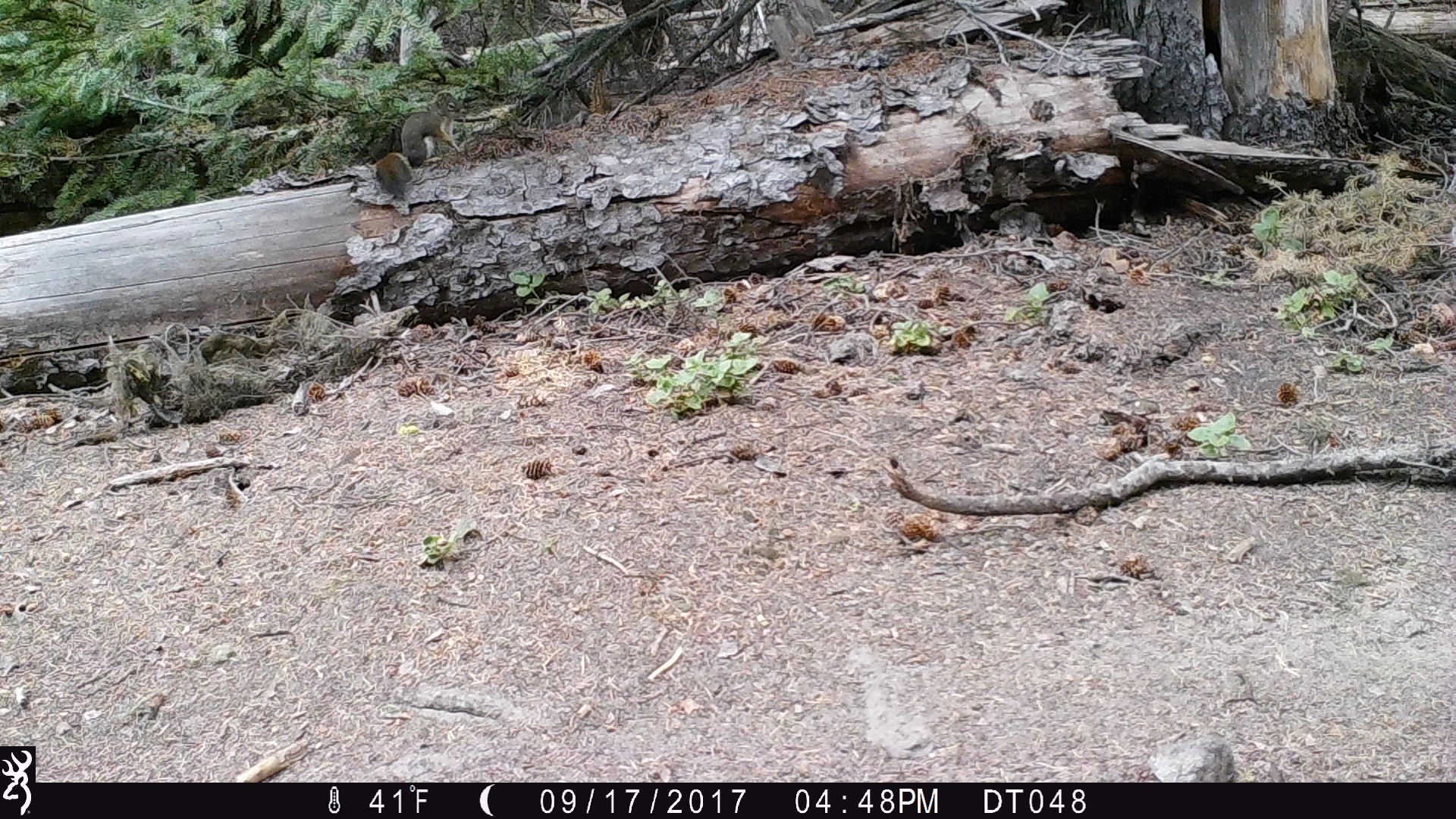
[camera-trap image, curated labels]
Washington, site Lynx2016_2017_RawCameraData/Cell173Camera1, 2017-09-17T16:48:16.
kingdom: Animalia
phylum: Chordata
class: Mammalia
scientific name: Mammalia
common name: small mammal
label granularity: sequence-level